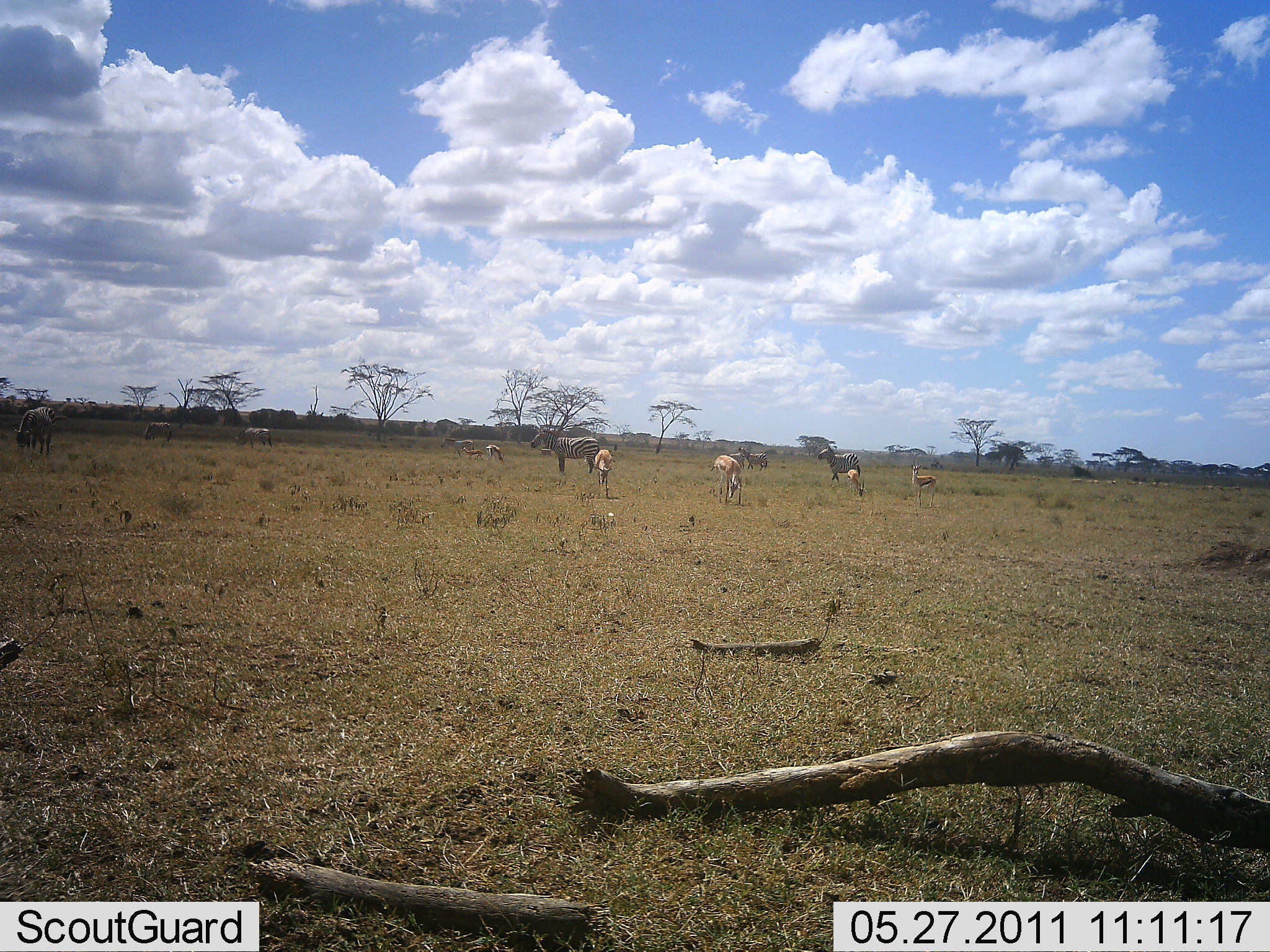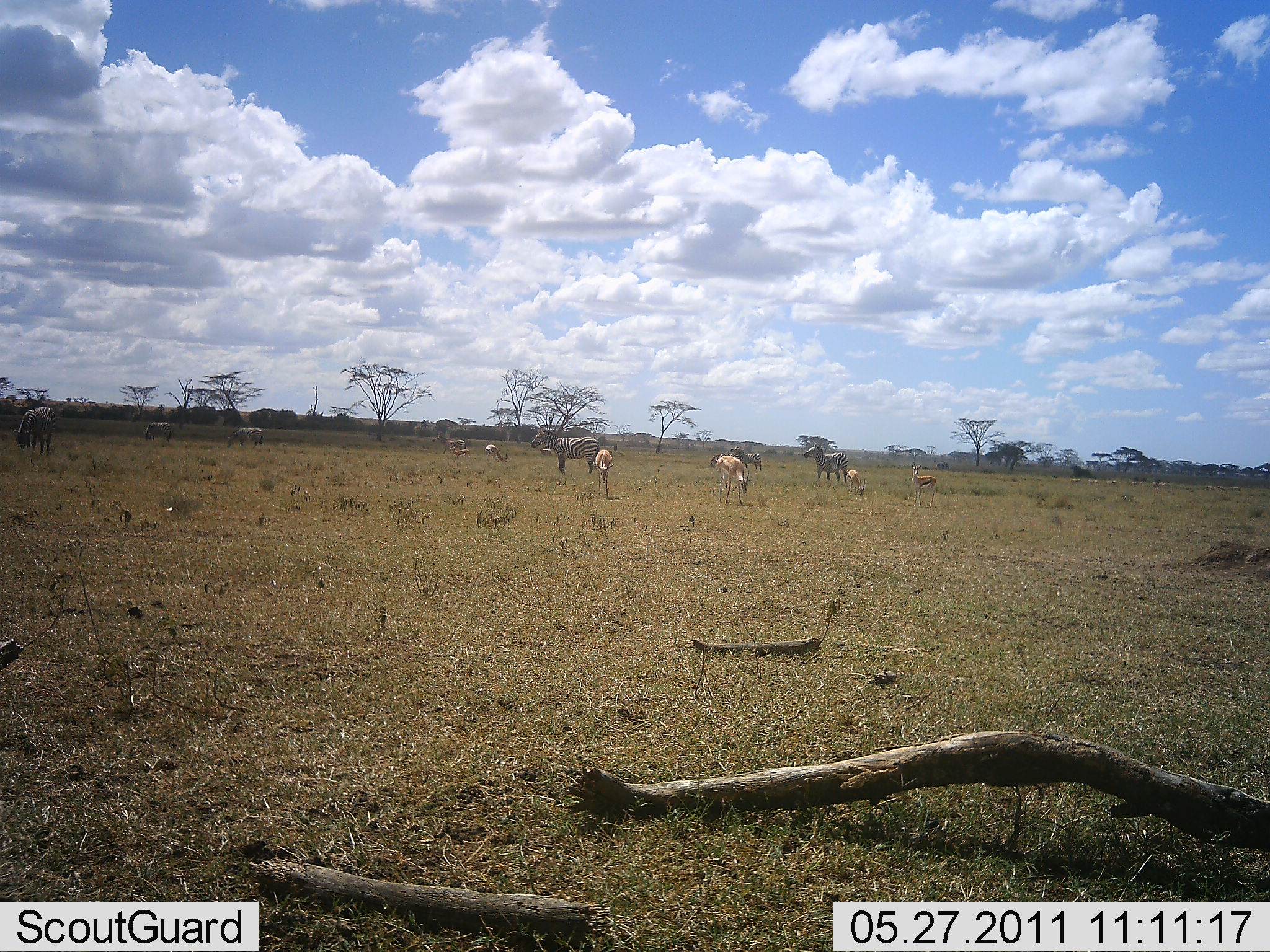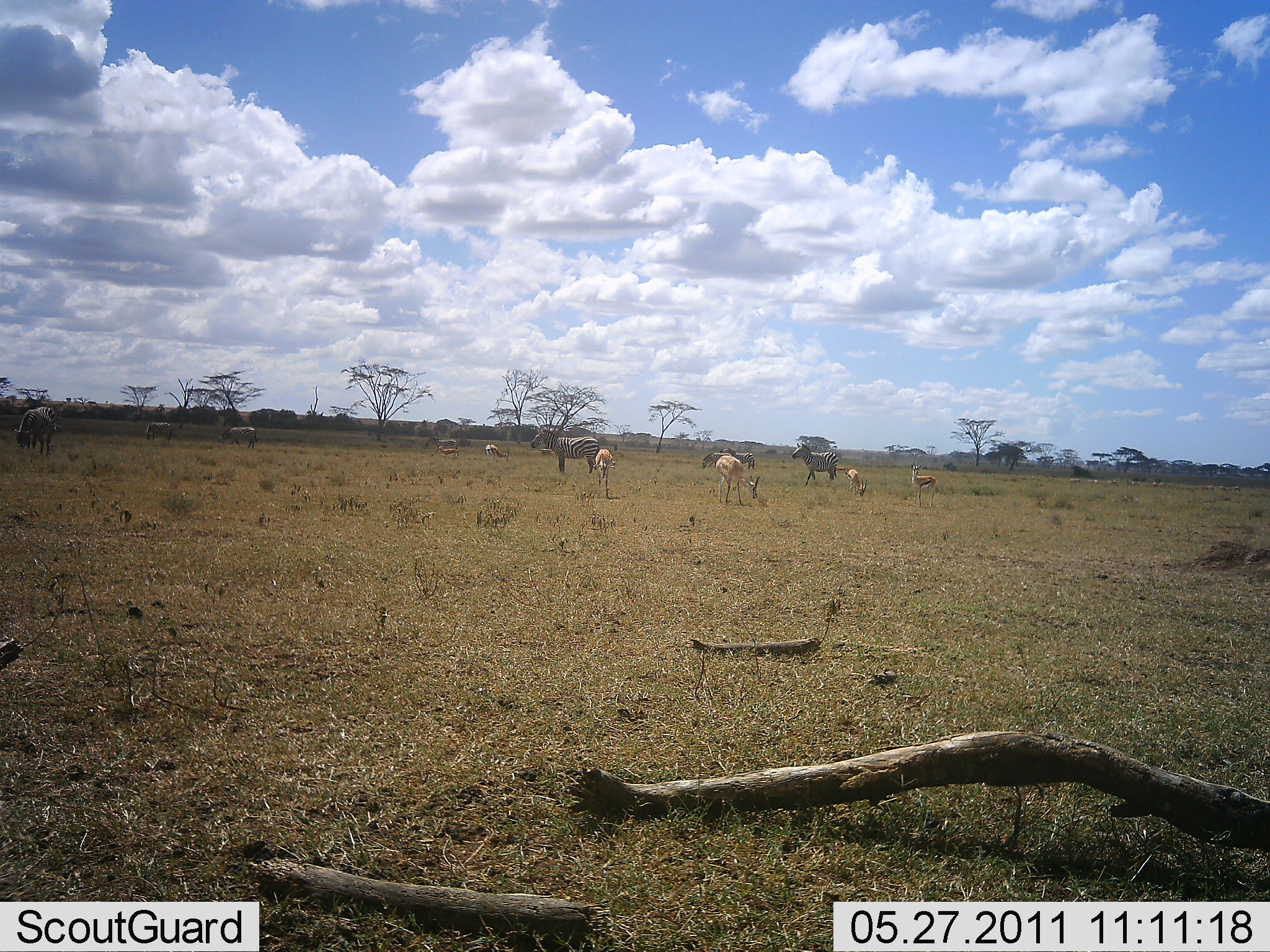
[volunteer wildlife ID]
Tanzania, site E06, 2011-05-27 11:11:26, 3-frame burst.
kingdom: Animalia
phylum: Chordata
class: Mammalia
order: Artiodactyla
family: Bovidae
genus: Eudorcas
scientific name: Eudorcas thomsonii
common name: thomson's gazelle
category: gazellethomsons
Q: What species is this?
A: Gazellethomsons (thomson's gazelle) (Eudorcas thomsonii).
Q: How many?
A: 5.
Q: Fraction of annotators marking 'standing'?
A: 33%.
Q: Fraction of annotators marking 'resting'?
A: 0%.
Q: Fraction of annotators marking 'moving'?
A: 20%.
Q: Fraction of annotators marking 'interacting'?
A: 0%.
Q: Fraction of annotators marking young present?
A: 0%.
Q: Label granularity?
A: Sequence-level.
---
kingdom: Animalia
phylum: Chordata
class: Mammalia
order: Perissodactyla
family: Equidae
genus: Equus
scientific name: Equus quagga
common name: plains zebra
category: zebra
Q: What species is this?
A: Zebra (plains zebra) (Equus quagga).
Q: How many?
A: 6.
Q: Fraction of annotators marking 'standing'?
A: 76%.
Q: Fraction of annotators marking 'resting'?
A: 0%.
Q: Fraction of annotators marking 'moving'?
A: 53%.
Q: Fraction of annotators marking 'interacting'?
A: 0%.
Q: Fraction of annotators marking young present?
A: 0%.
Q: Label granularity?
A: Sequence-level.